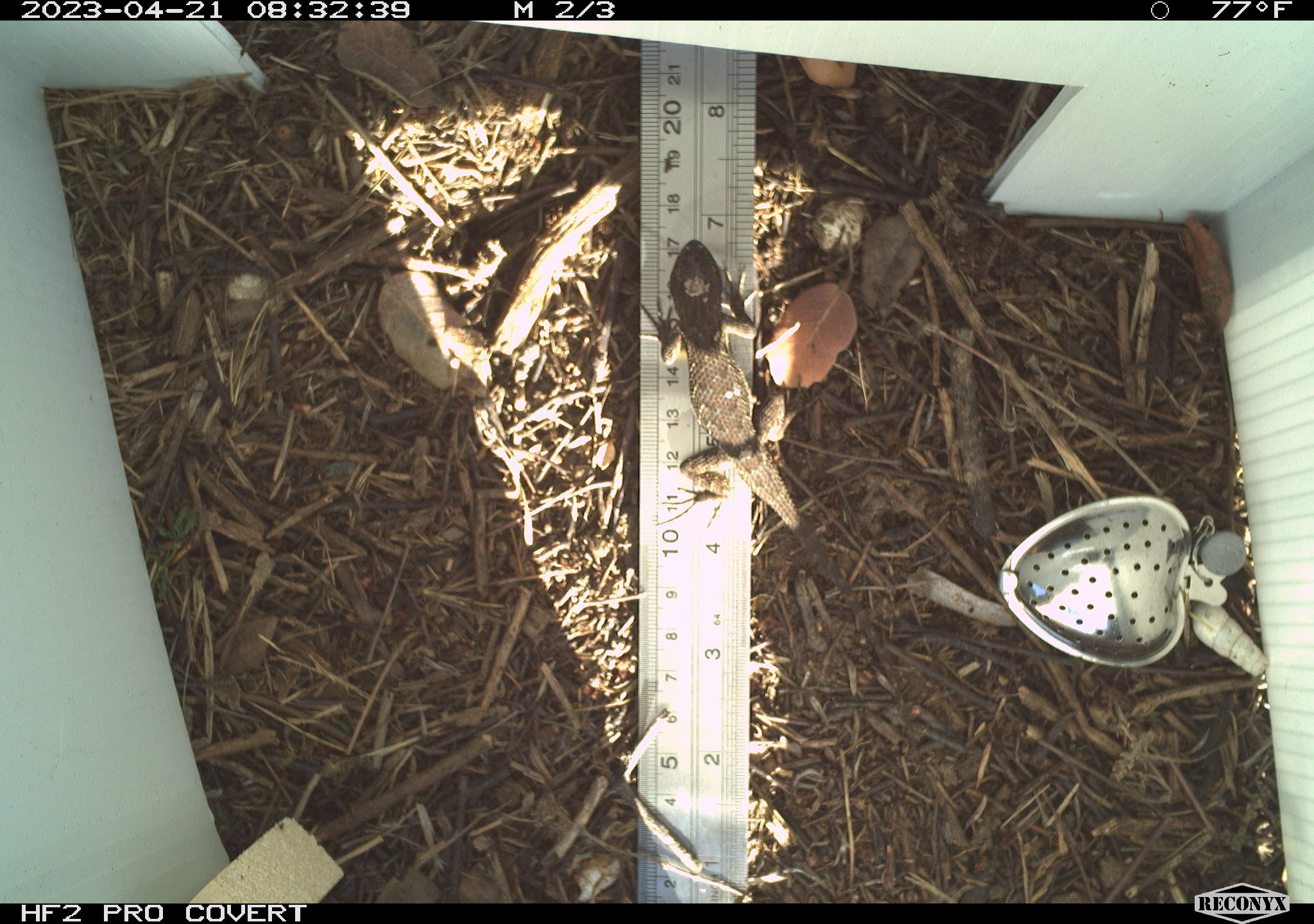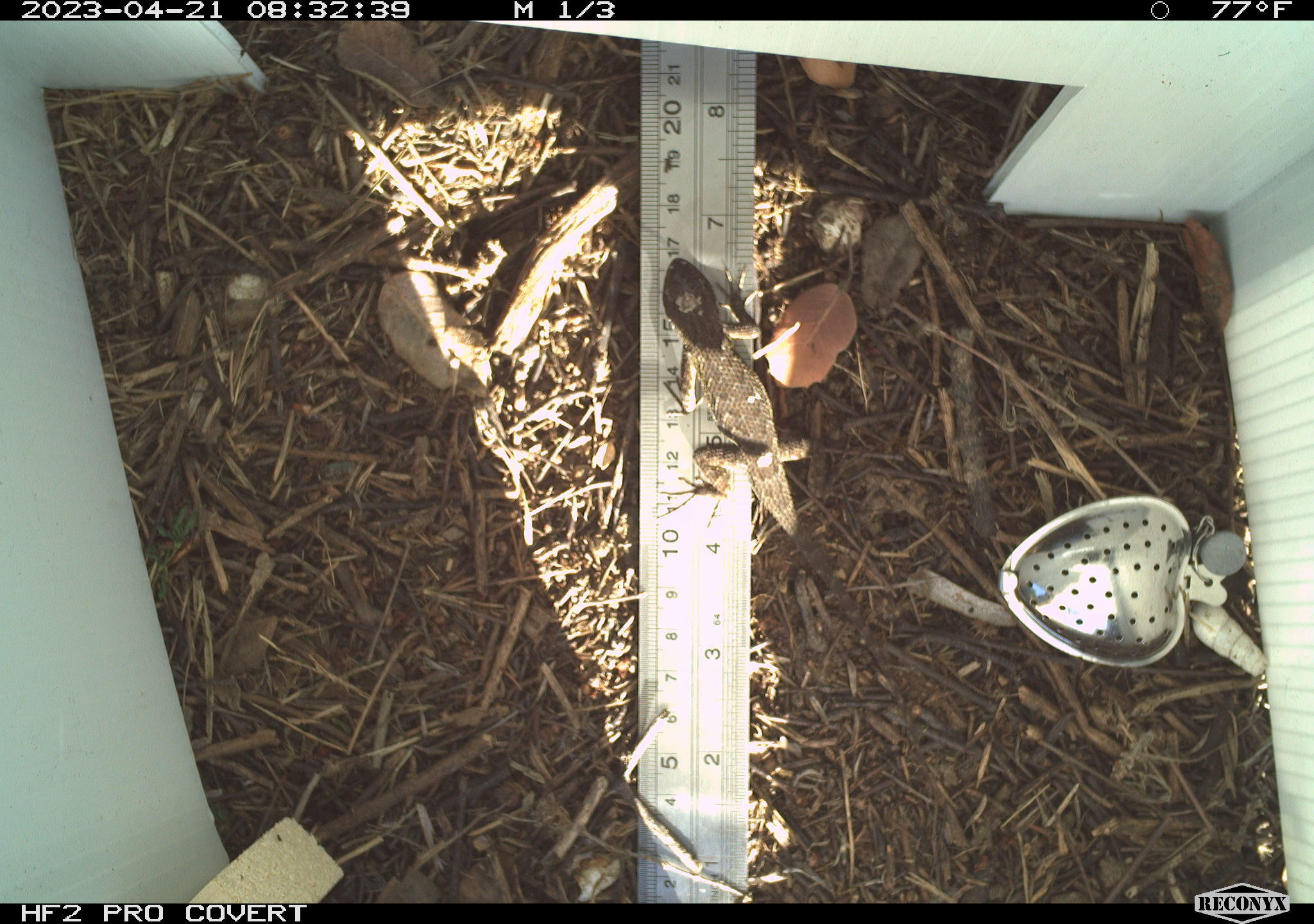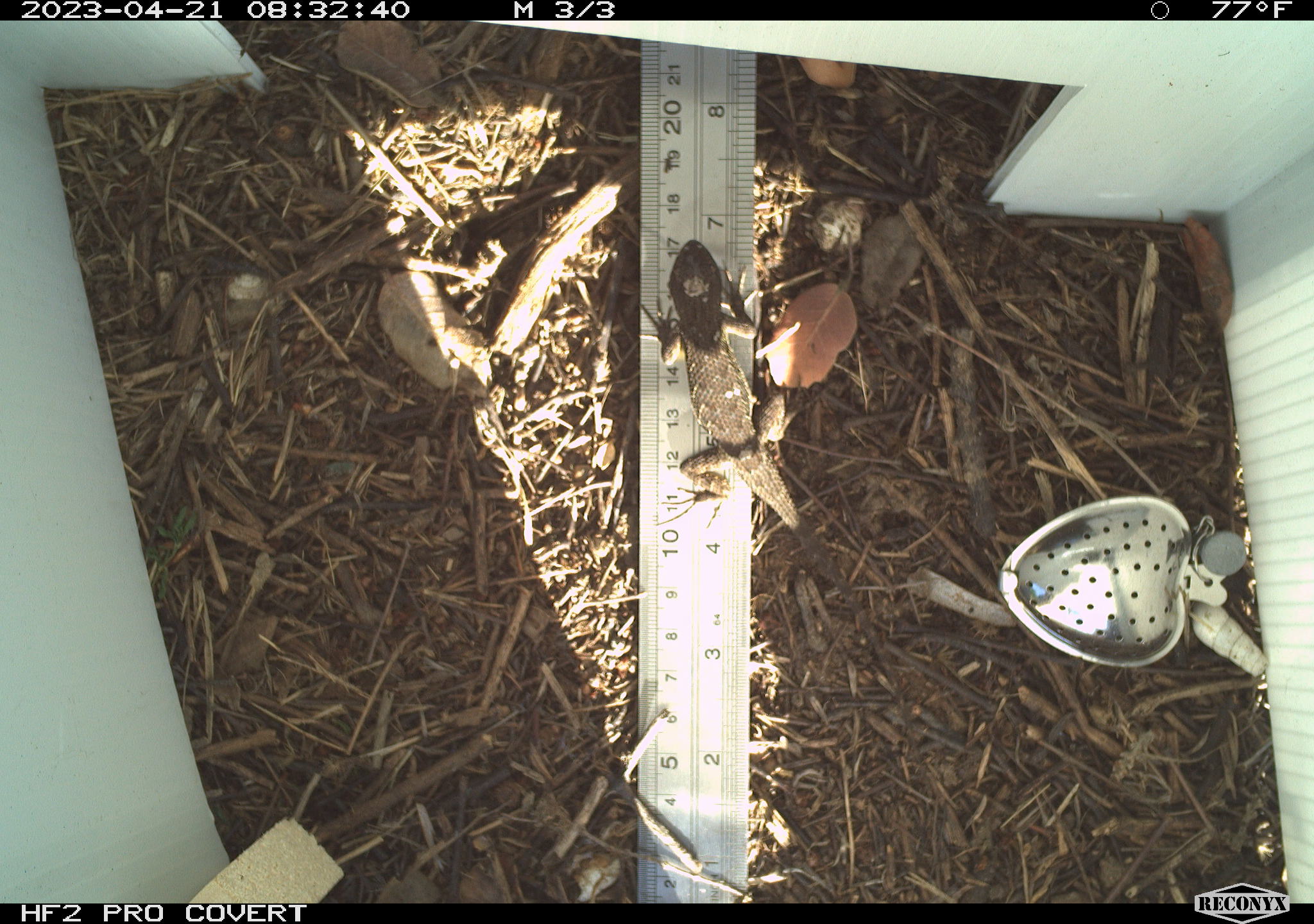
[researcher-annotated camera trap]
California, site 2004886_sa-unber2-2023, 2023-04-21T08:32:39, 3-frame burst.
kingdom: Animalia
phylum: Chordata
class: Reptilia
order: Squamata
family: Phrynosomatidae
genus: Sceloporus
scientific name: Sceloporus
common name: spiny lizards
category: sceloporus species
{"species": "sceloporus species (spiny lizards) (Sceloporus)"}